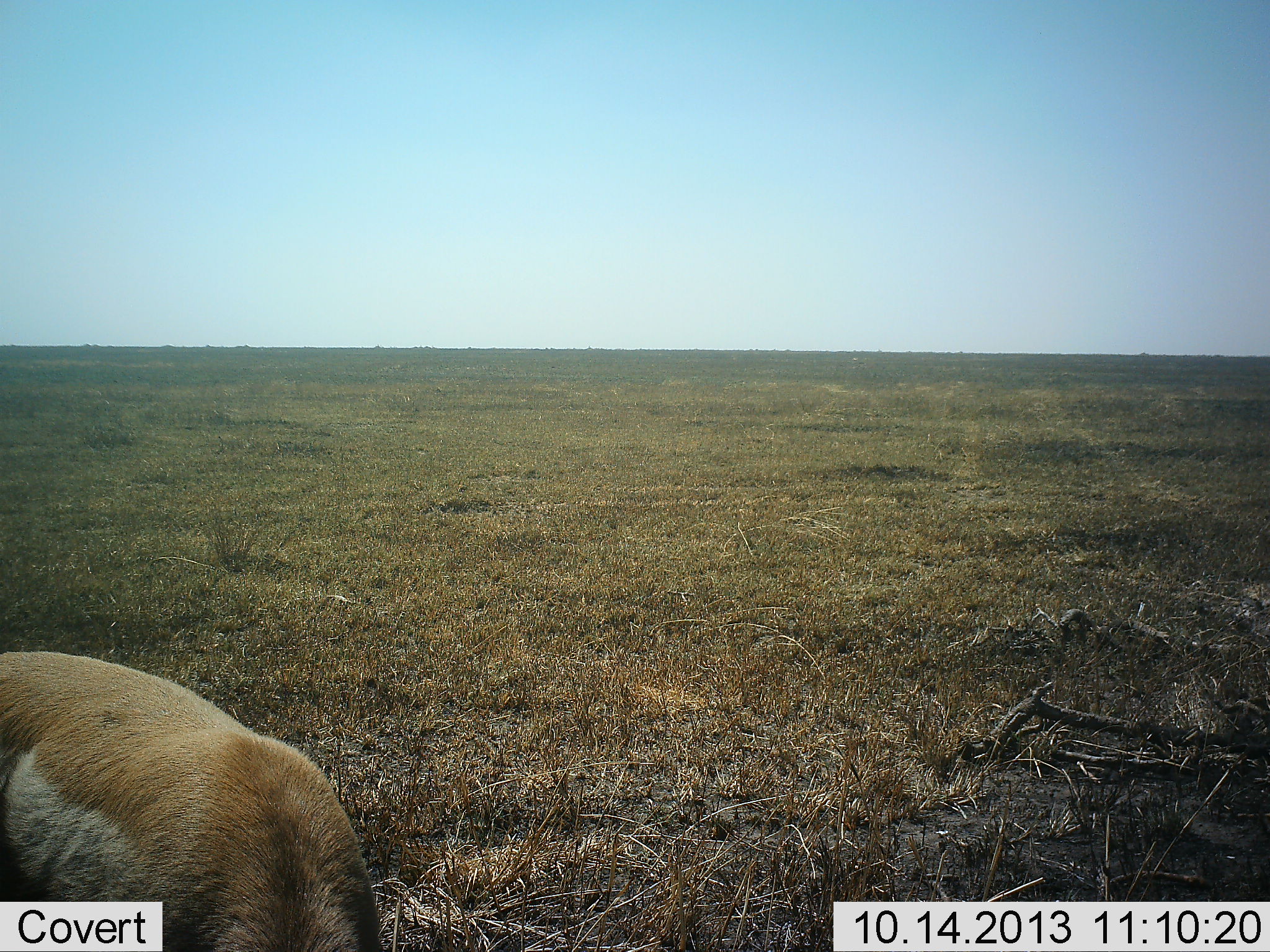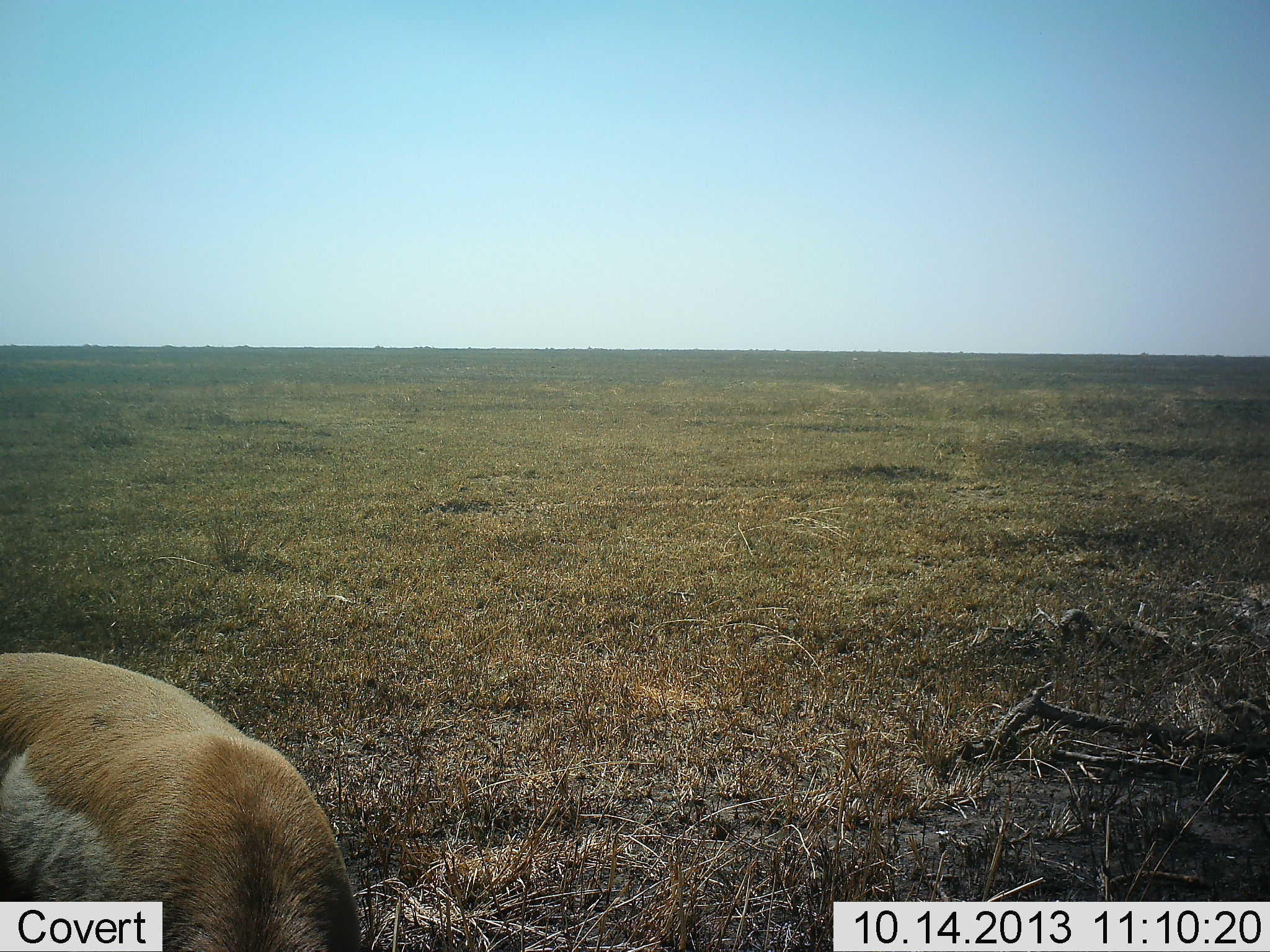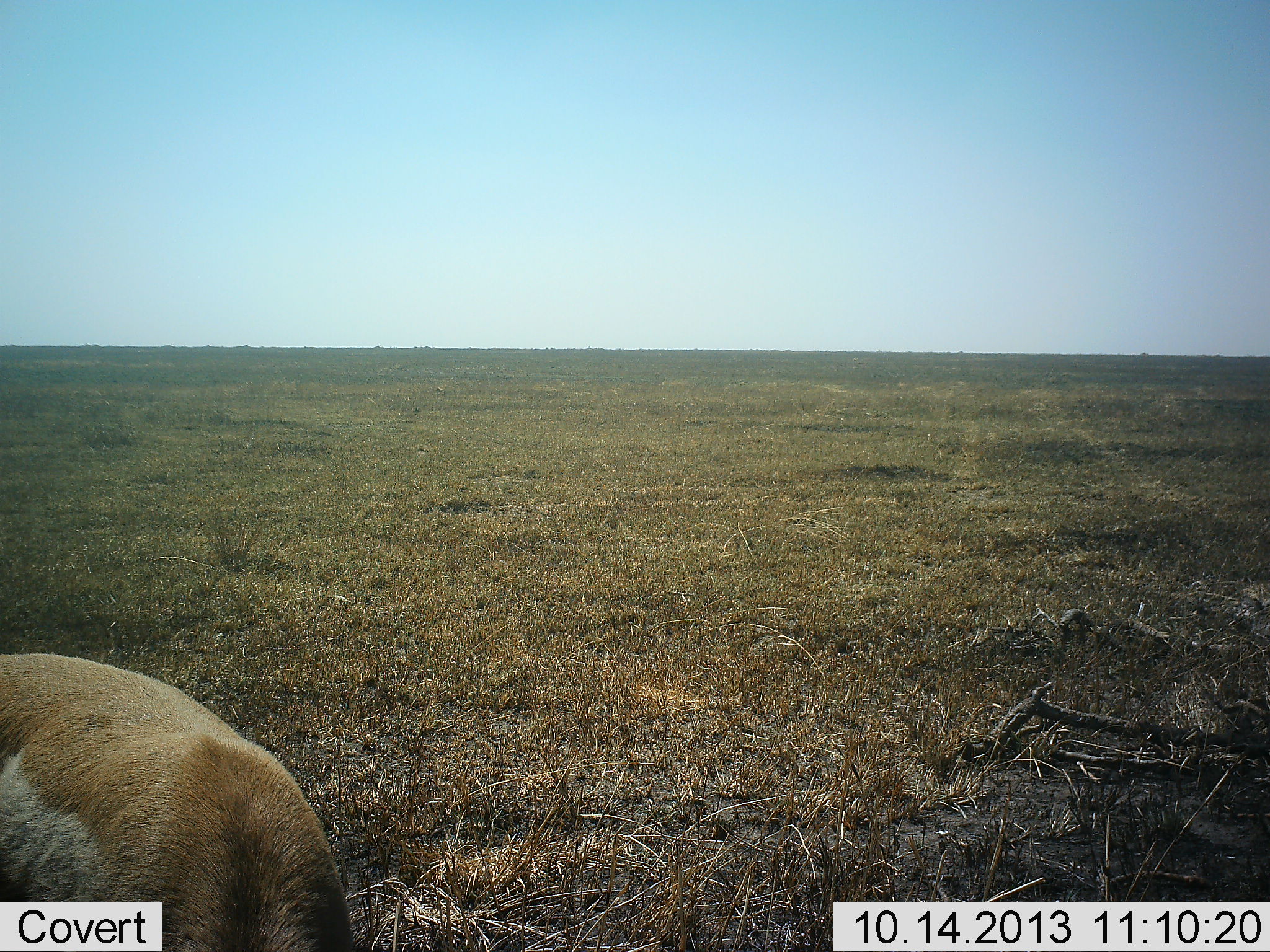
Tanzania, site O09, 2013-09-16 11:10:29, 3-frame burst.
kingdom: Animalia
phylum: Chordata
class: Mammalia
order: Artiodactyla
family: Bovidae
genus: Eudorcas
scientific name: Eudorcas thomsonii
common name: thomson's gazelle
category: gazellethomsons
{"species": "gazellethomsons (thomson's gazelle) (Eudorcas thomsonii)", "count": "1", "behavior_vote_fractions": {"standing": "59%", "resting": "0%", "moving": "0%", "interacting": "0%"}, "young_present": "0%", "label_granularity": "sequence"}